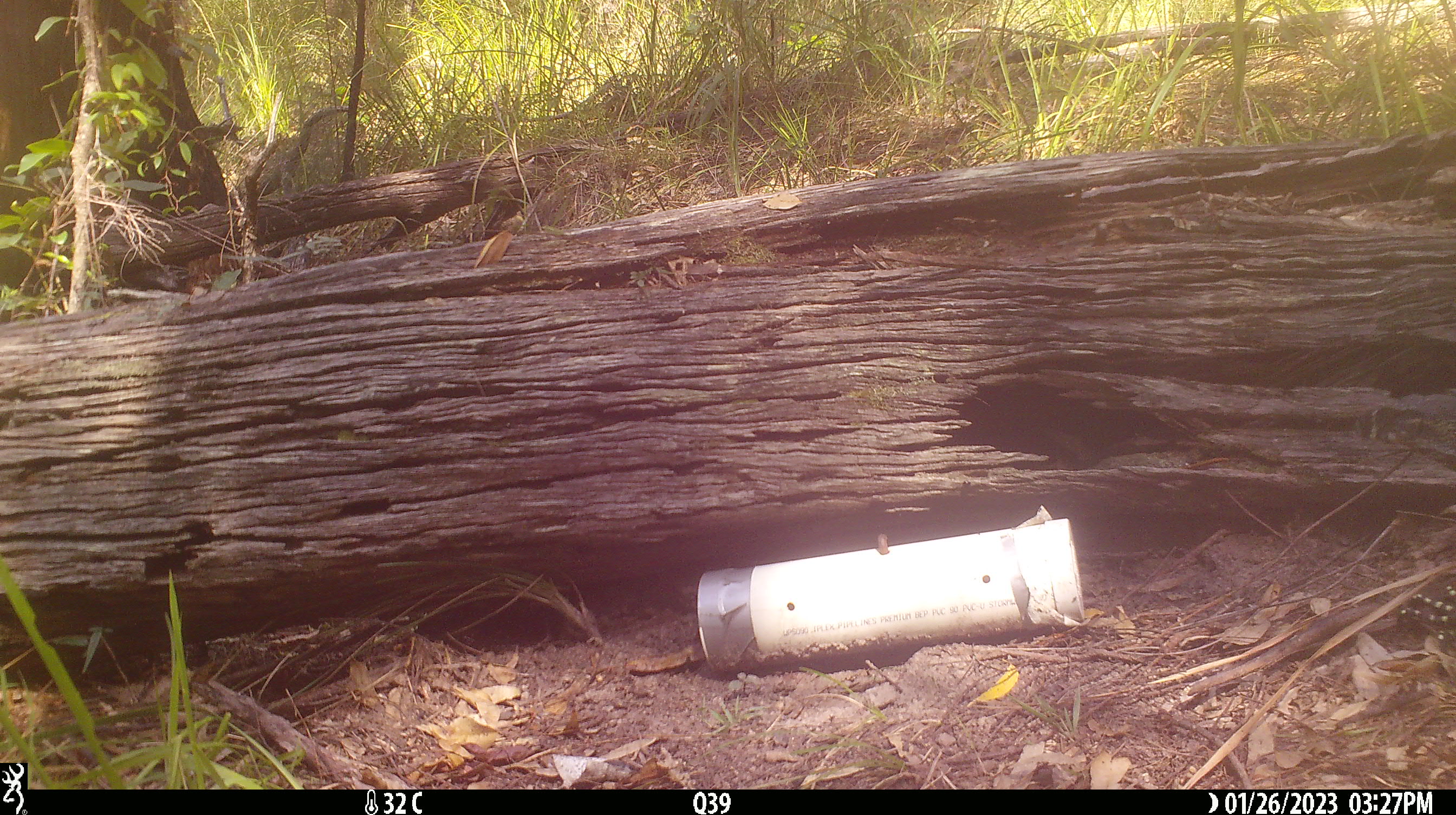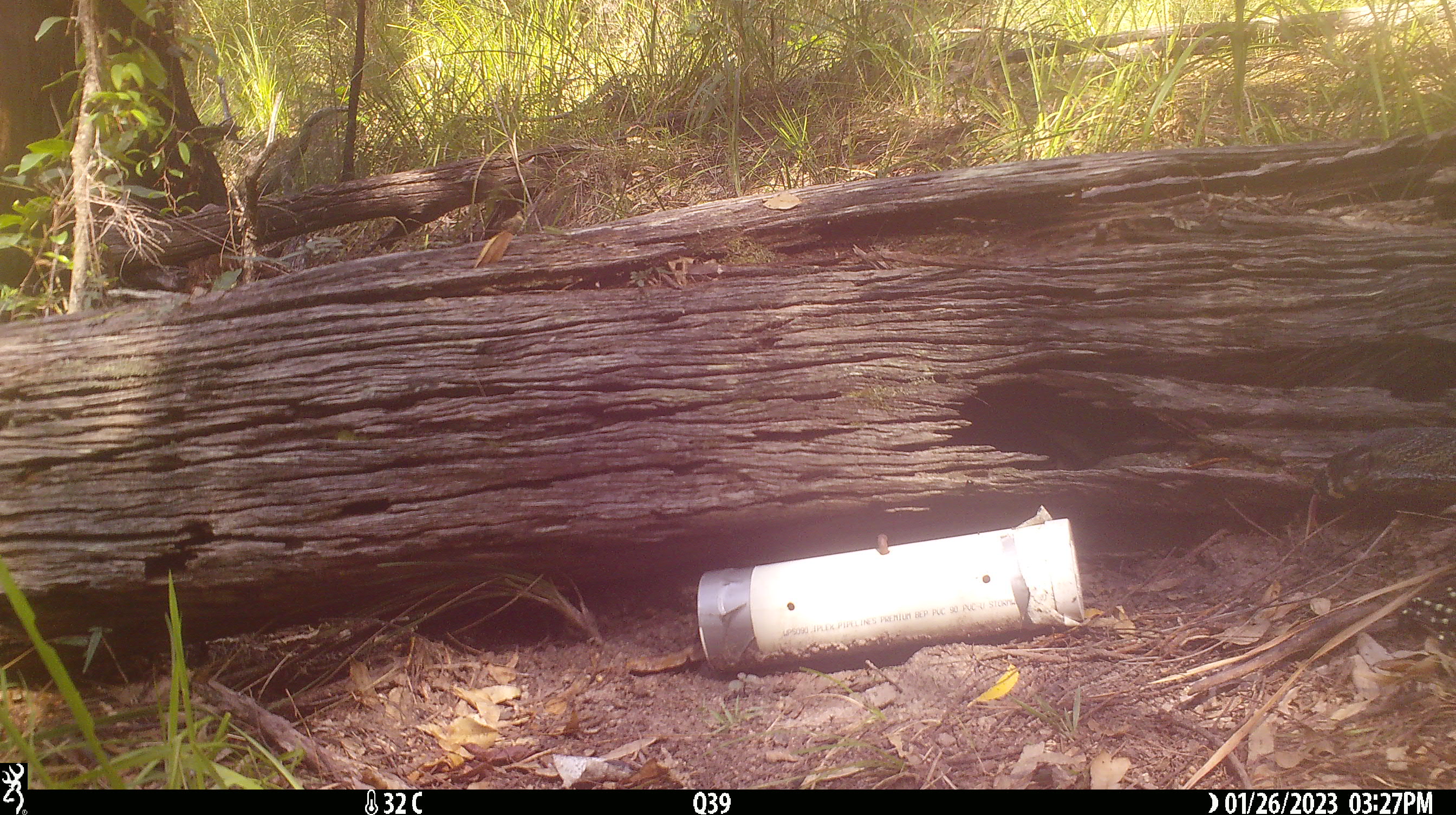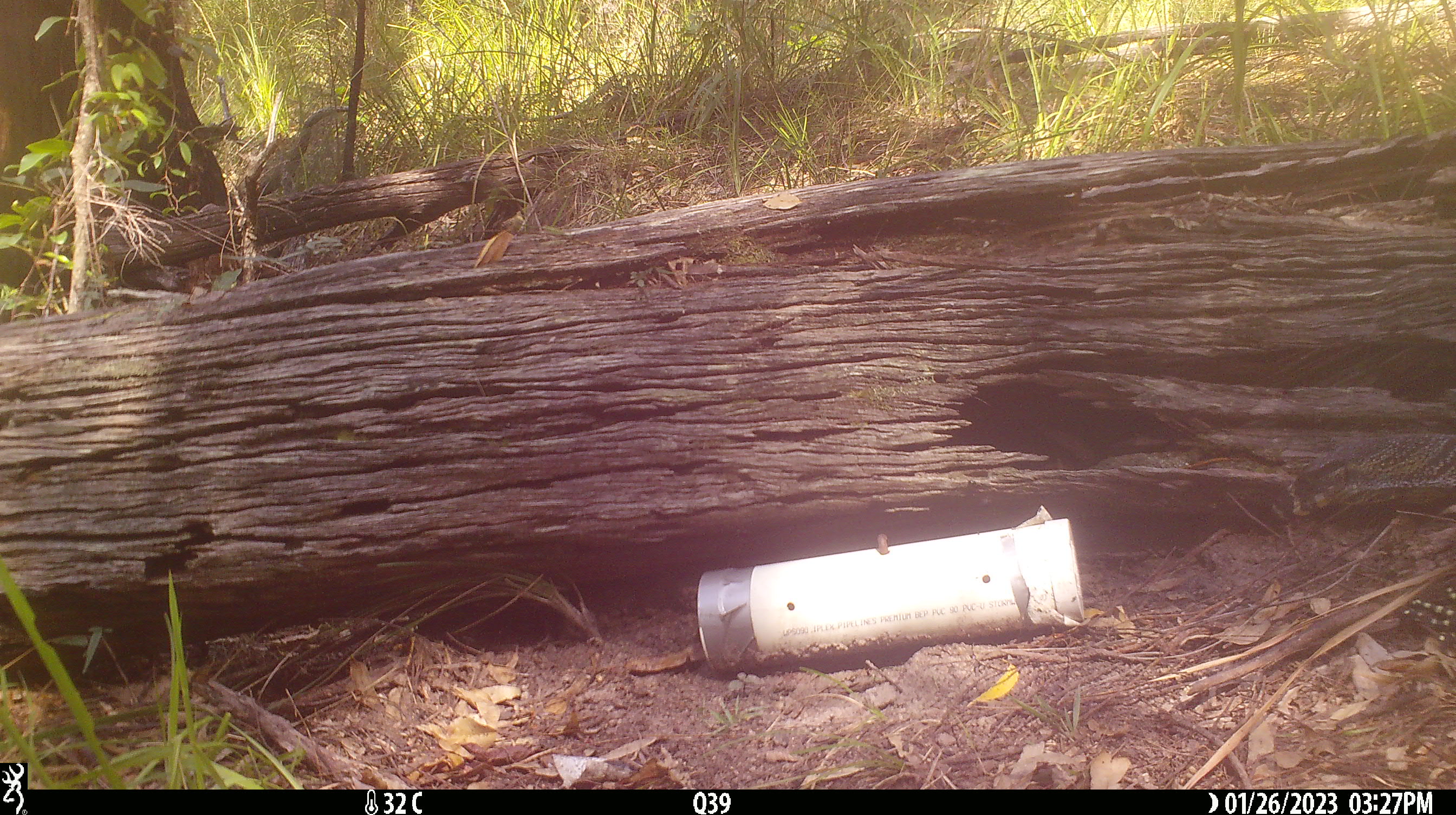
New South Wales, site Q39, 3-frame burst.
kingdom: Animalia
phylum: Chordata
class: Reptilia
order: Squamata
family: Varanidae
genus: Varanus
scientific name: Varanus varius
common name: lace monitor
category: goanna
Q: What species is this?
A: Goanna (lace monitor) (Varanus varius).